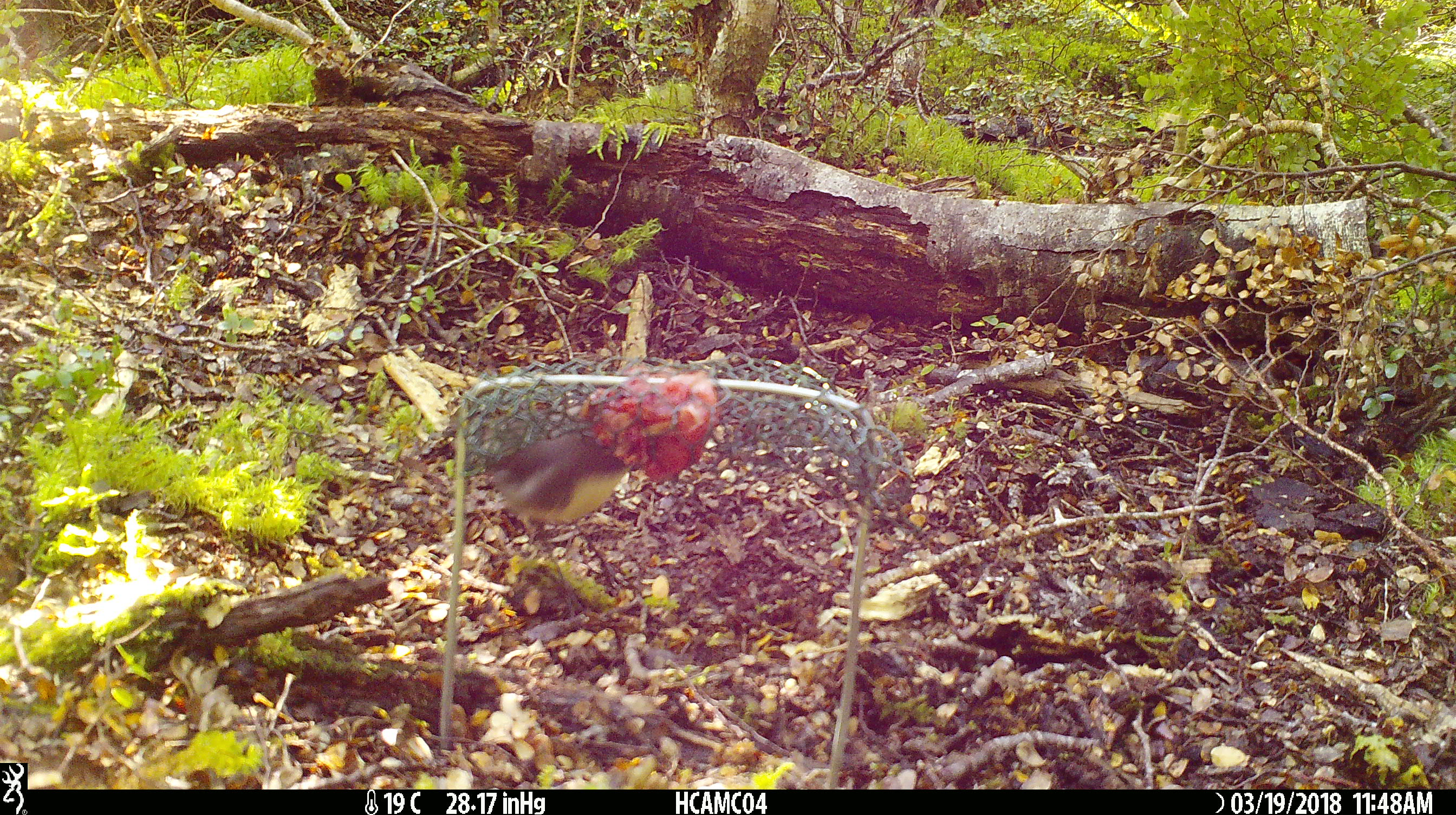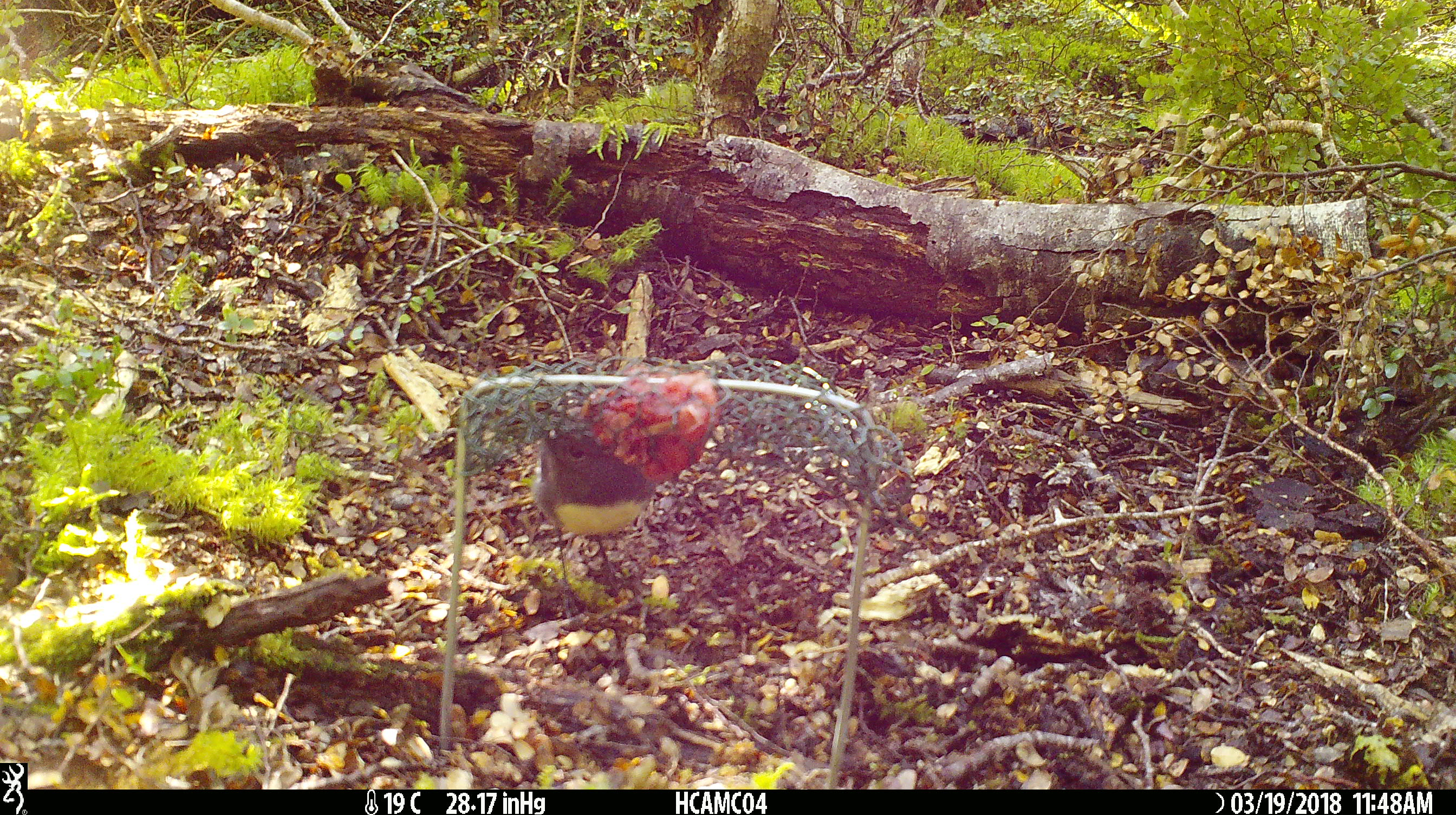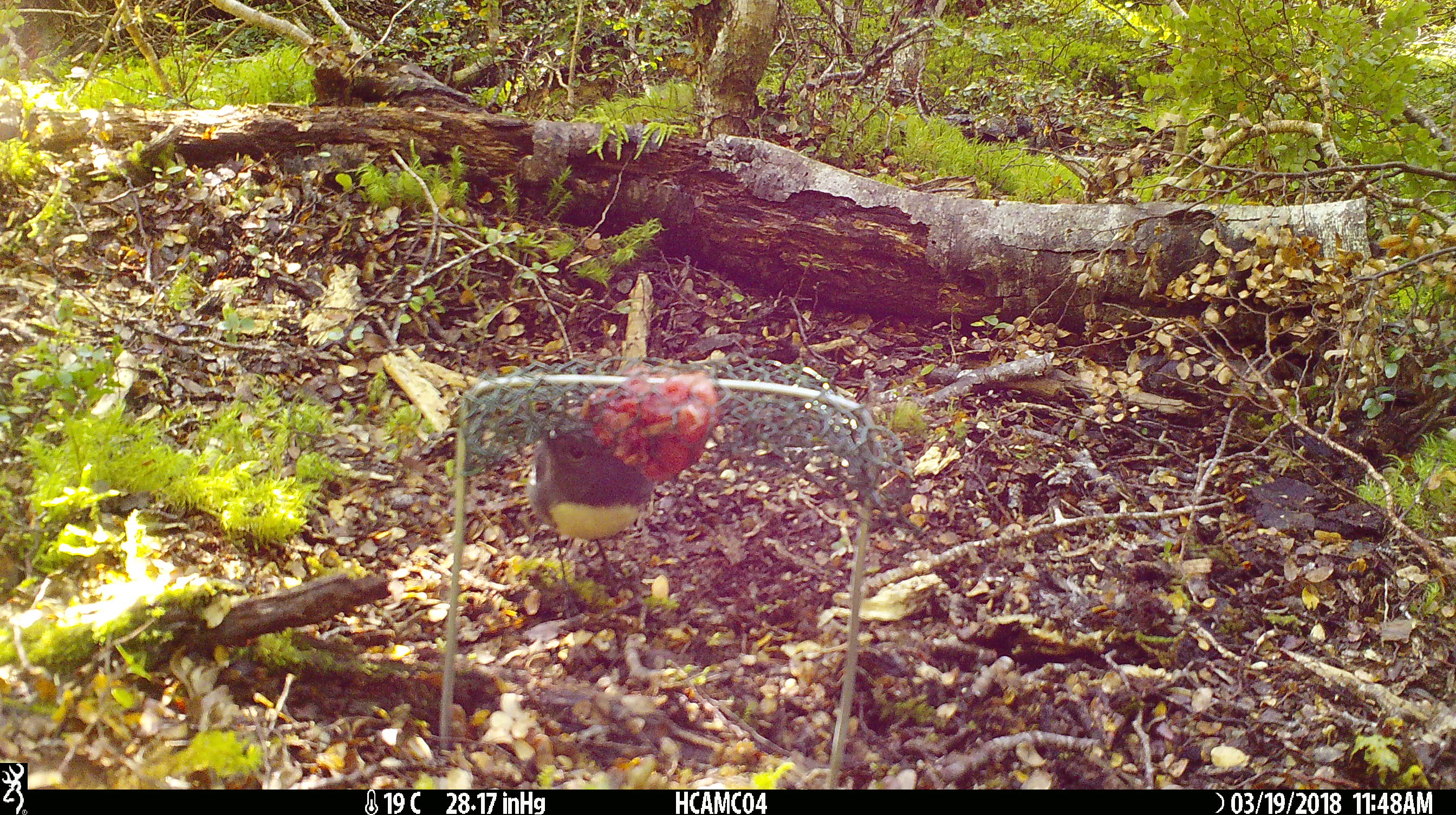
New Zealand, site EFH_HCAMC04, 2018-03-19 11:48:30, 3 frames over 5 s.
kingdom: Animalia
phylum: Chordata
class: Aves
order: Passeriformes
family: Petroicidae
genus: Petroica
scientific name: Petroica australis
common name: new zealand robin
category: robin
Robin (new zealand robin) (Petroica australis).